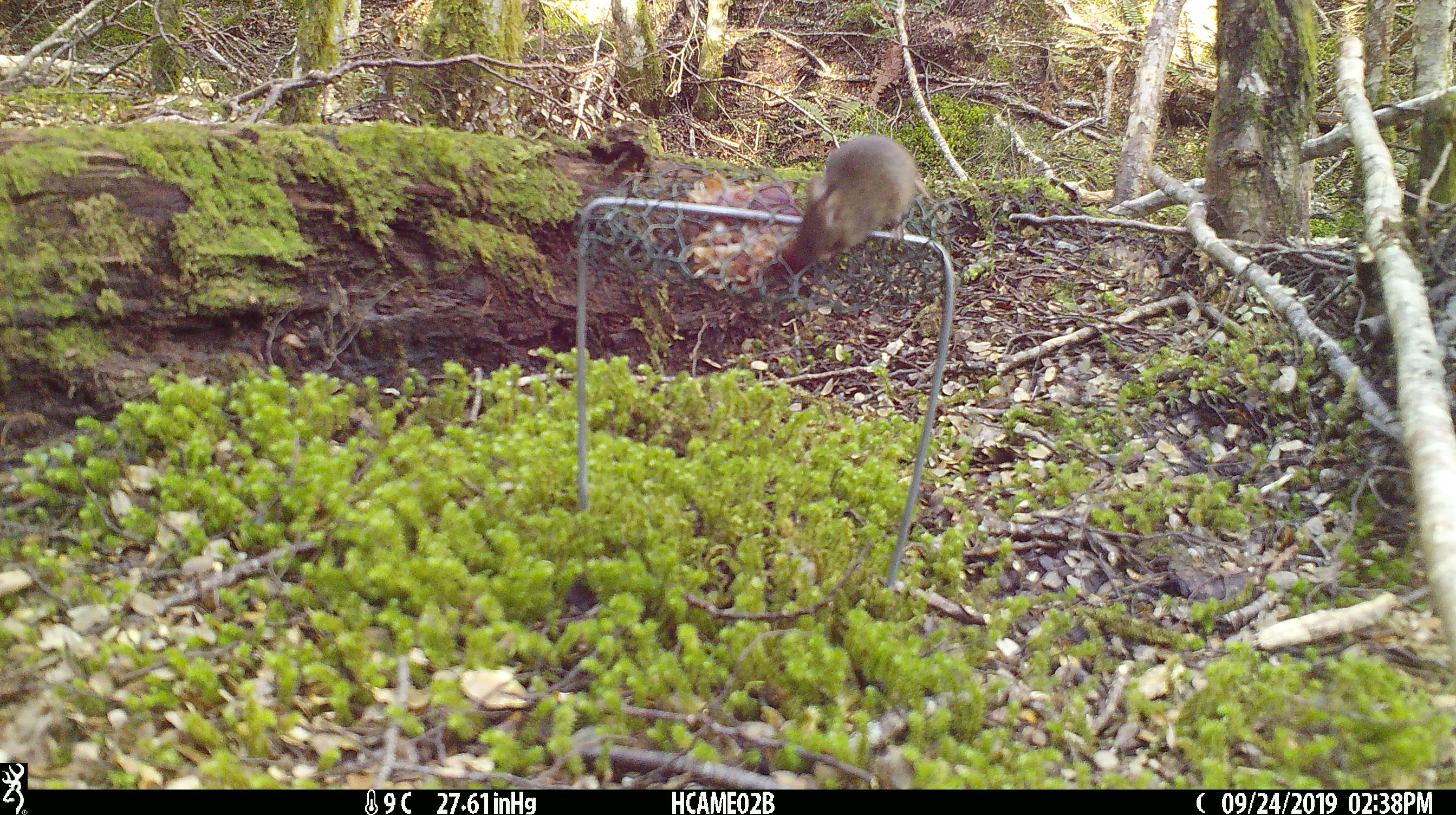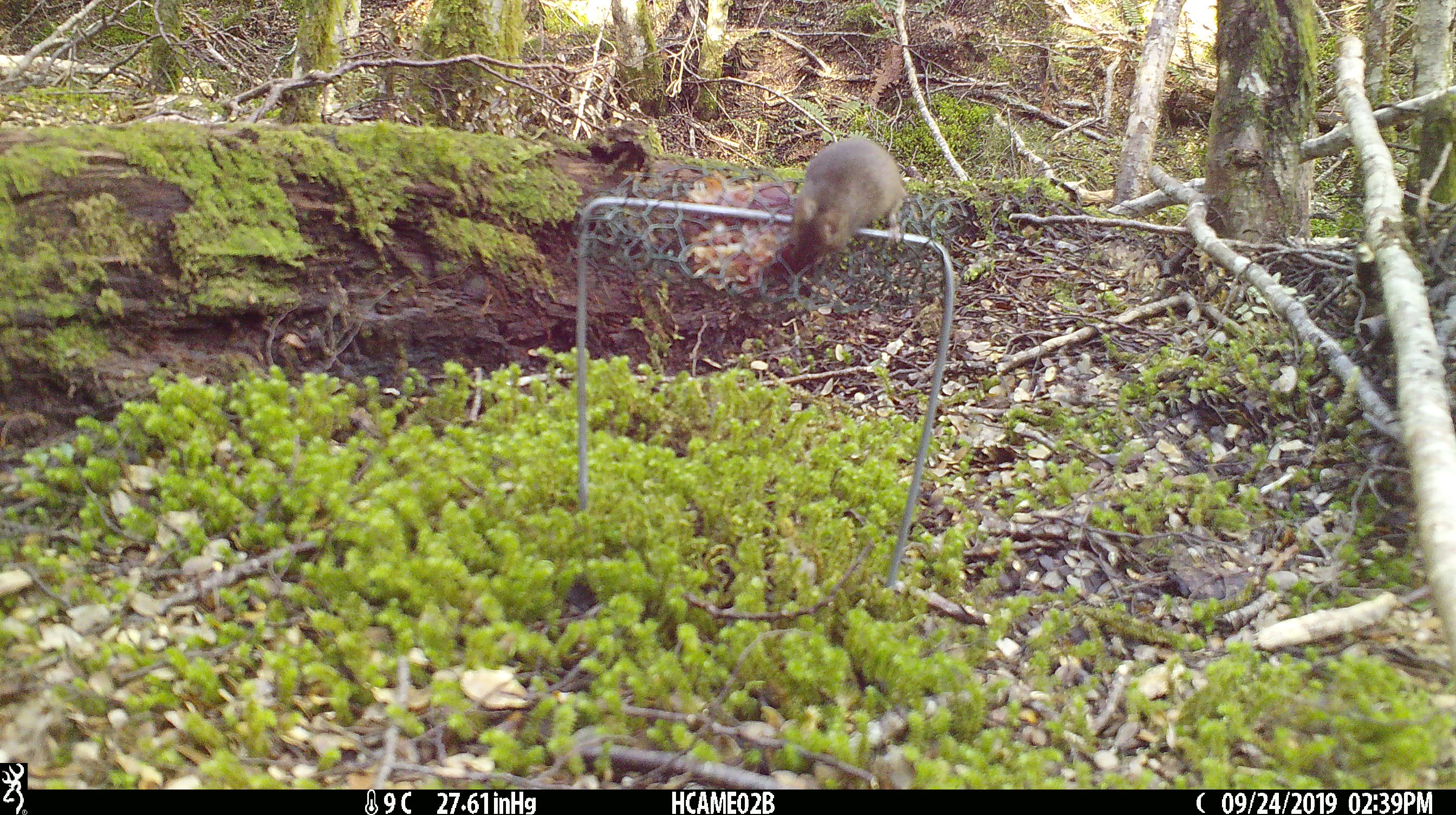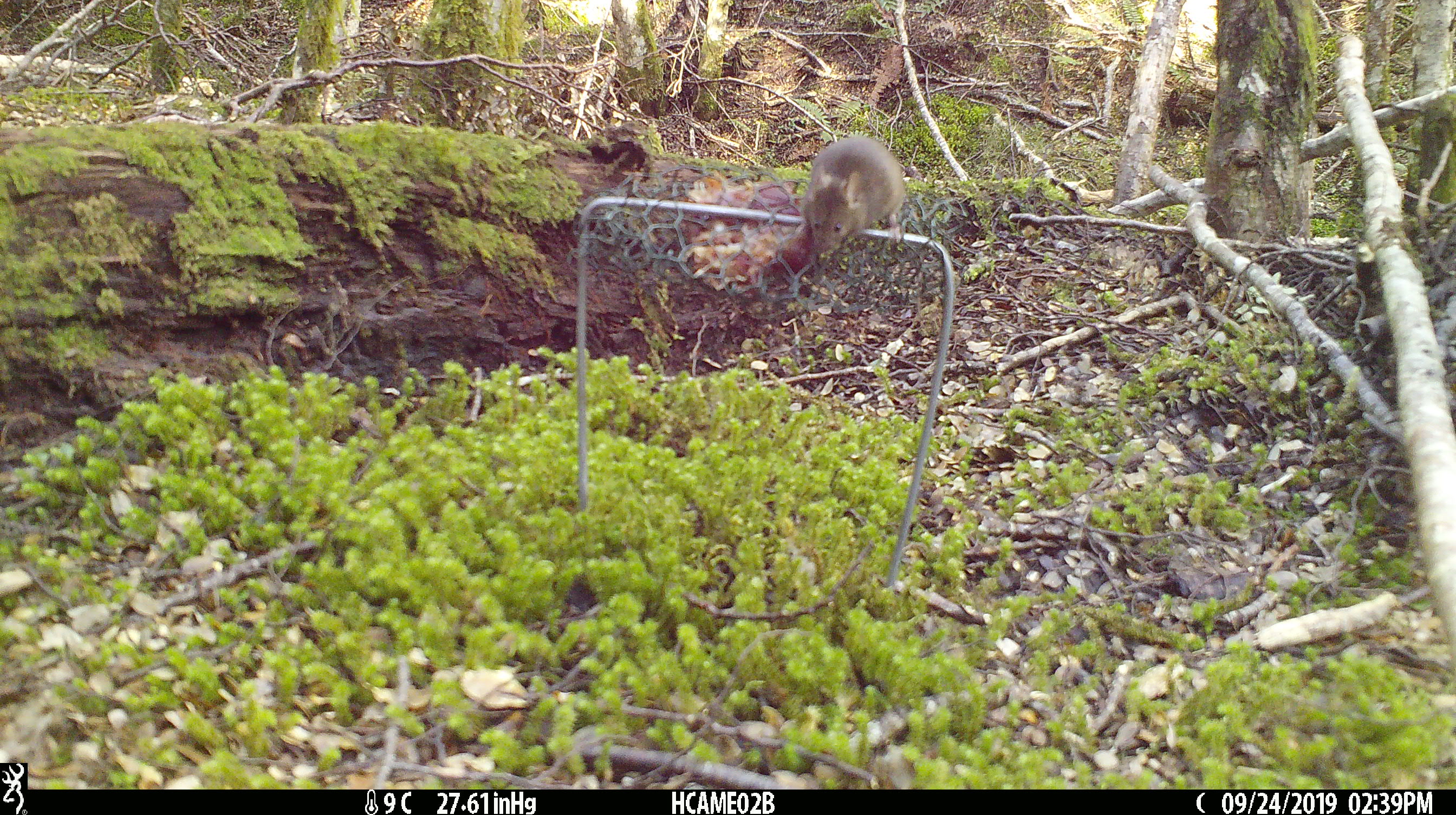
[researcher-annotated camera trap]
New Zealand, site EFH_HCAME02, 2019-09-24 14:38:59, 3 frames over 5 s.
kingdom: Animalia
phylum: Chordata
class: Mammalia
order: Rodentia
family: Muridae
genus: Mus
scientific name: Mus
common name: mouse